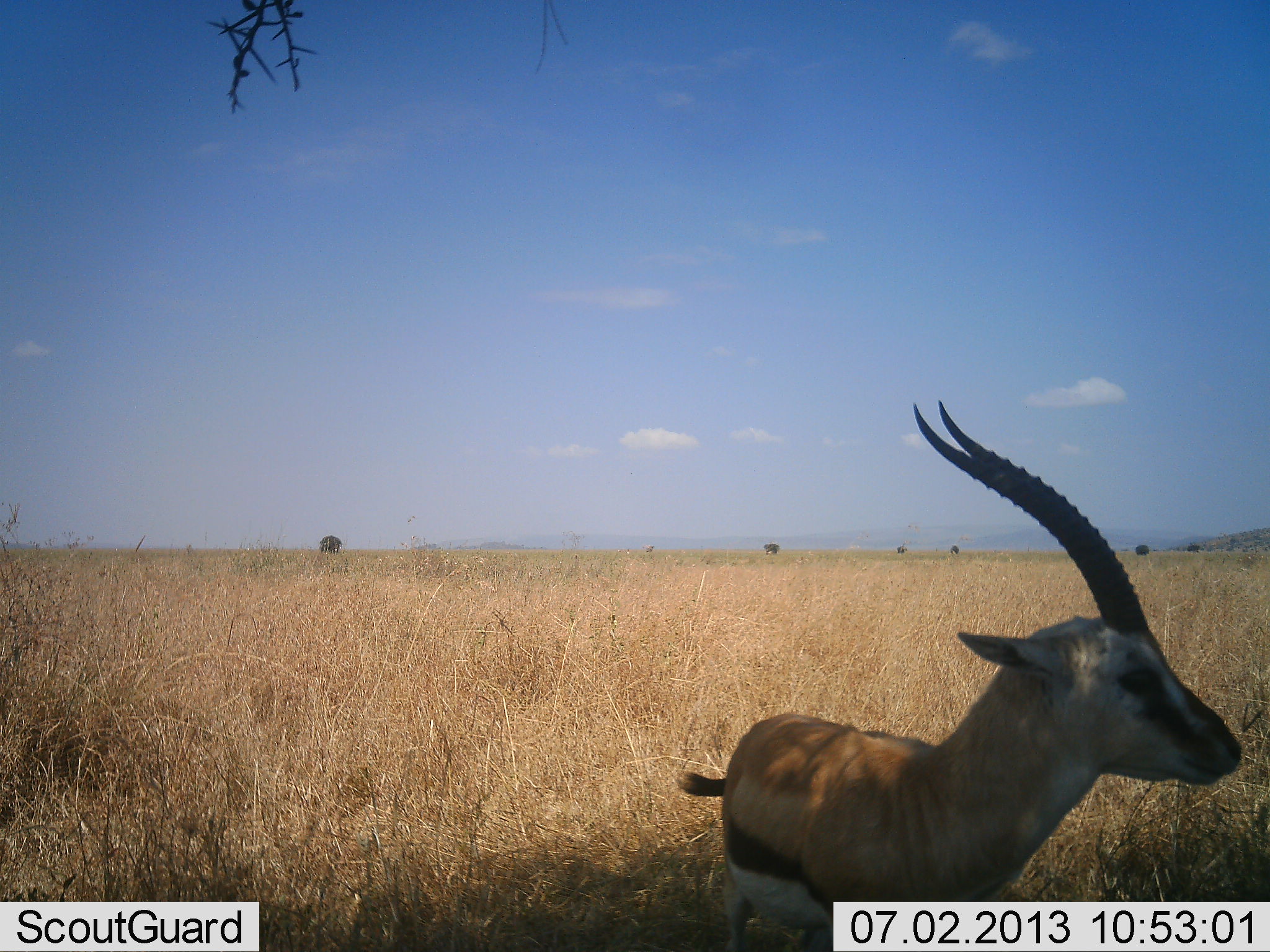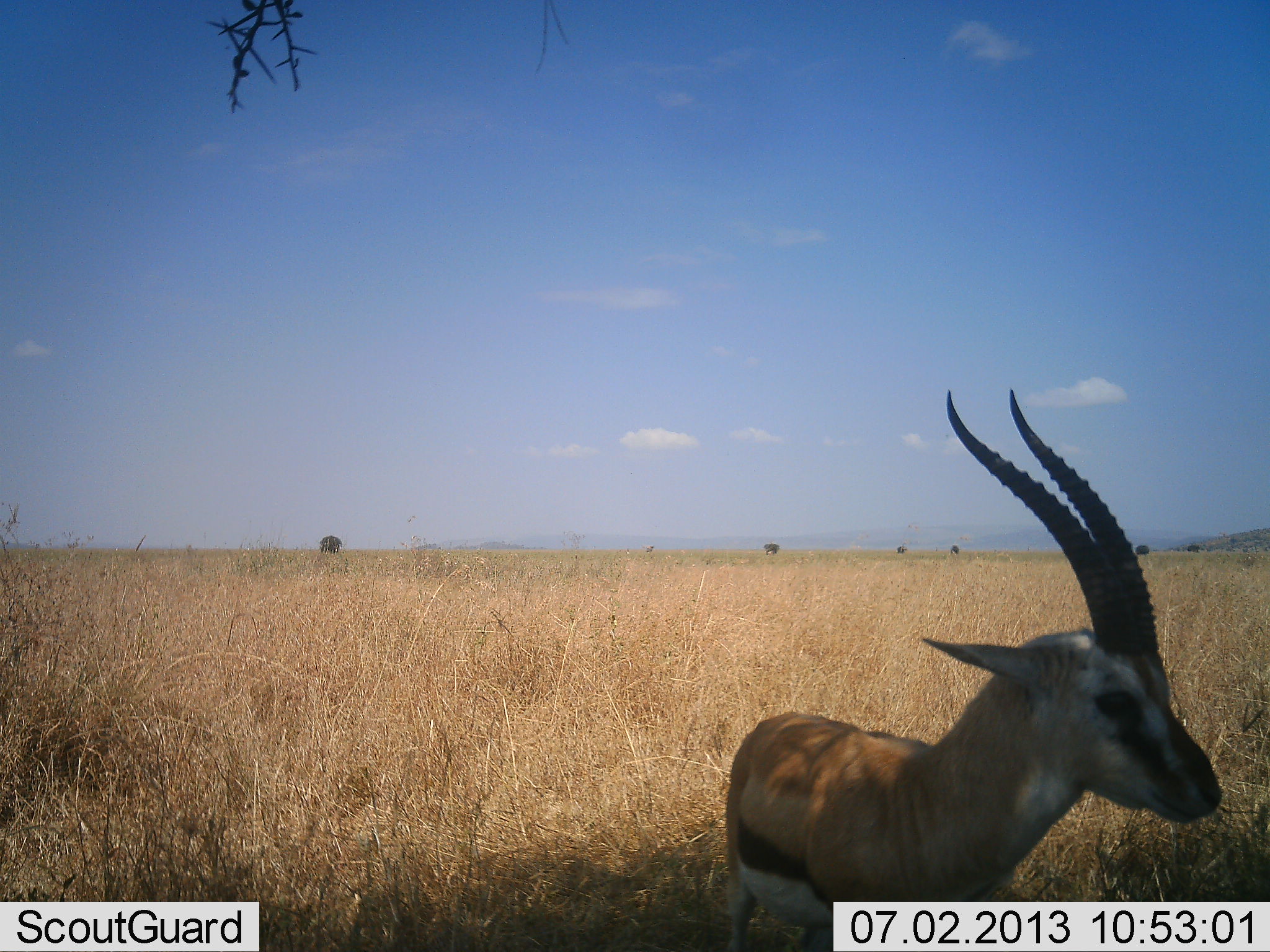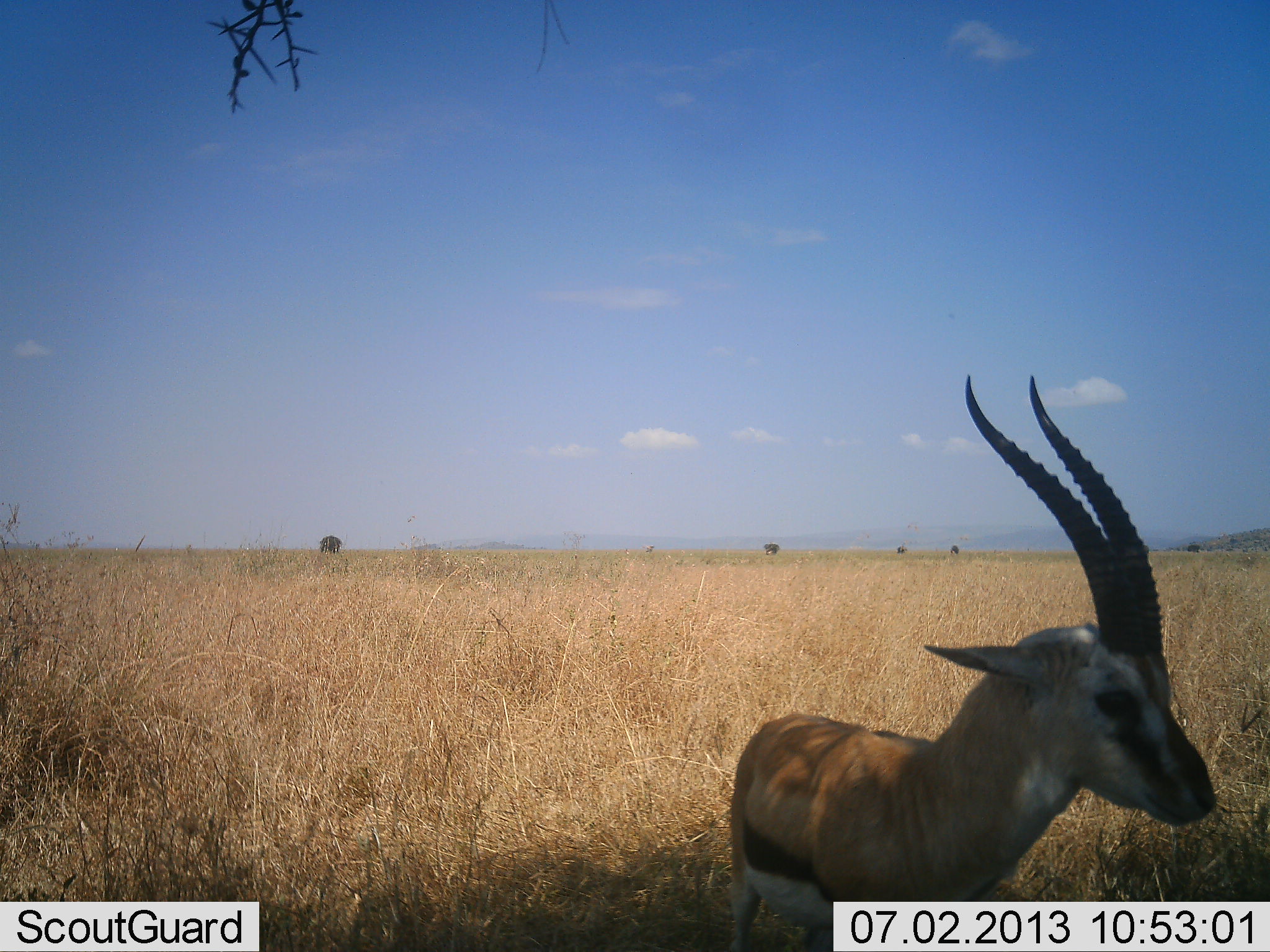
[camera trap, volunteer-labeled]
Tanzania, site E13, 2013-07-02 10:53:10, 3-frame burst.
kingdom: Animalia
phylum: Chordata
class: Mammalia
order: Artiodactyla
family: Bovidae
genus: Eudorcas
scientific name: Eudorcas thomsonii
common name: thomson's gazelle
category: gazellethomsons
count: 1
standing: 90%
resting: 0%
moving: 10%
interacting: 0%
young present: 0%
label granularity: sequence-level